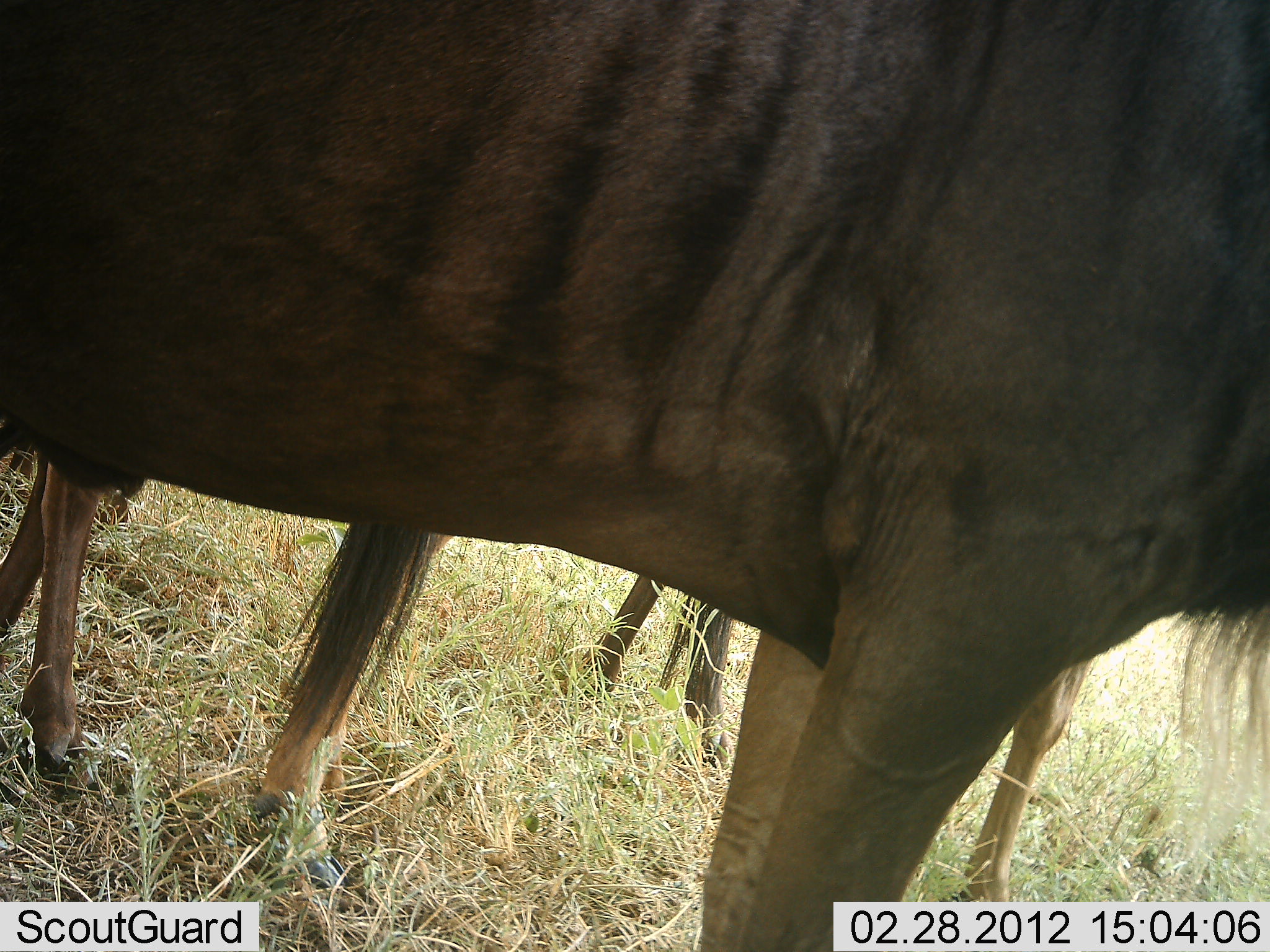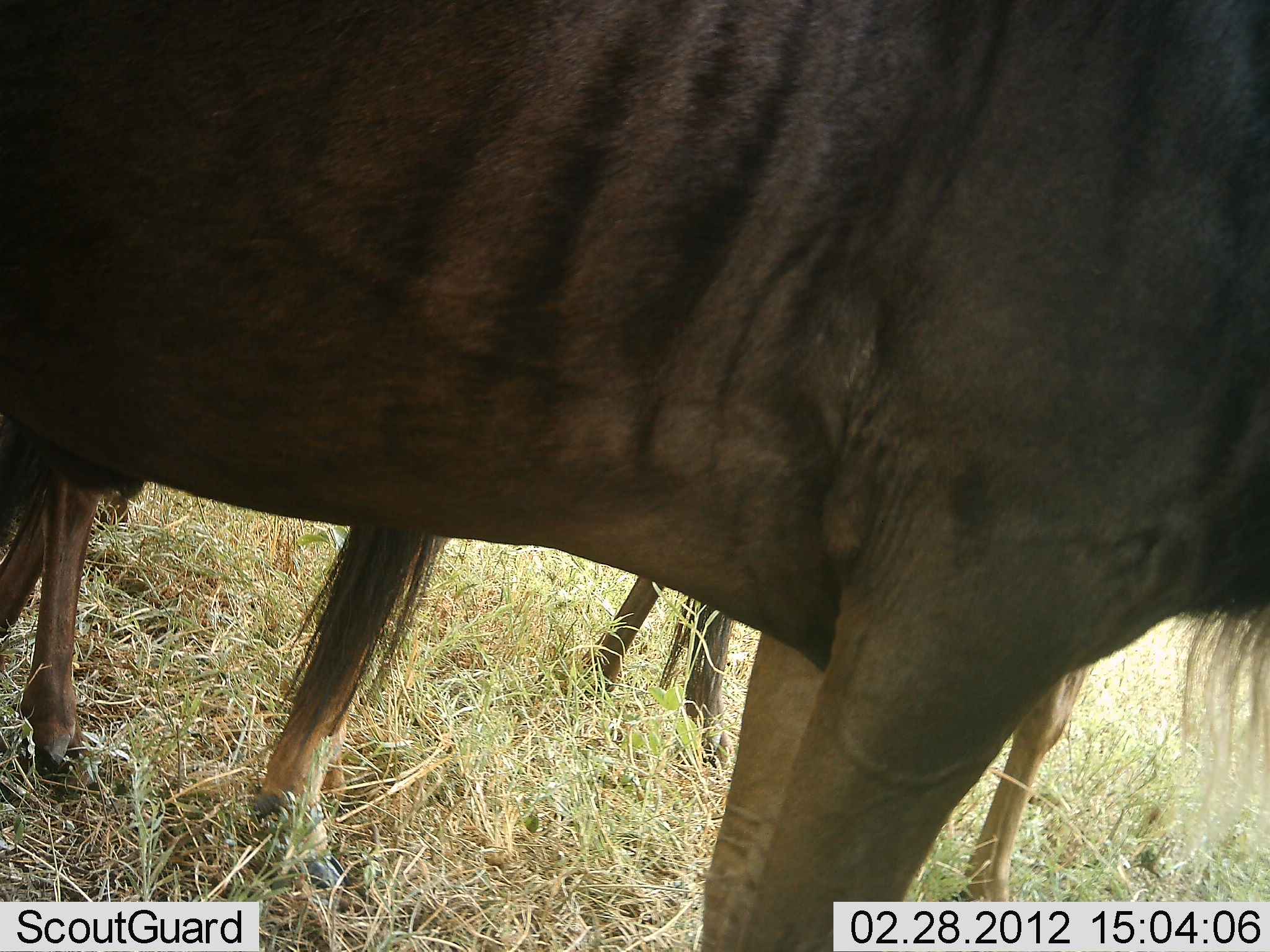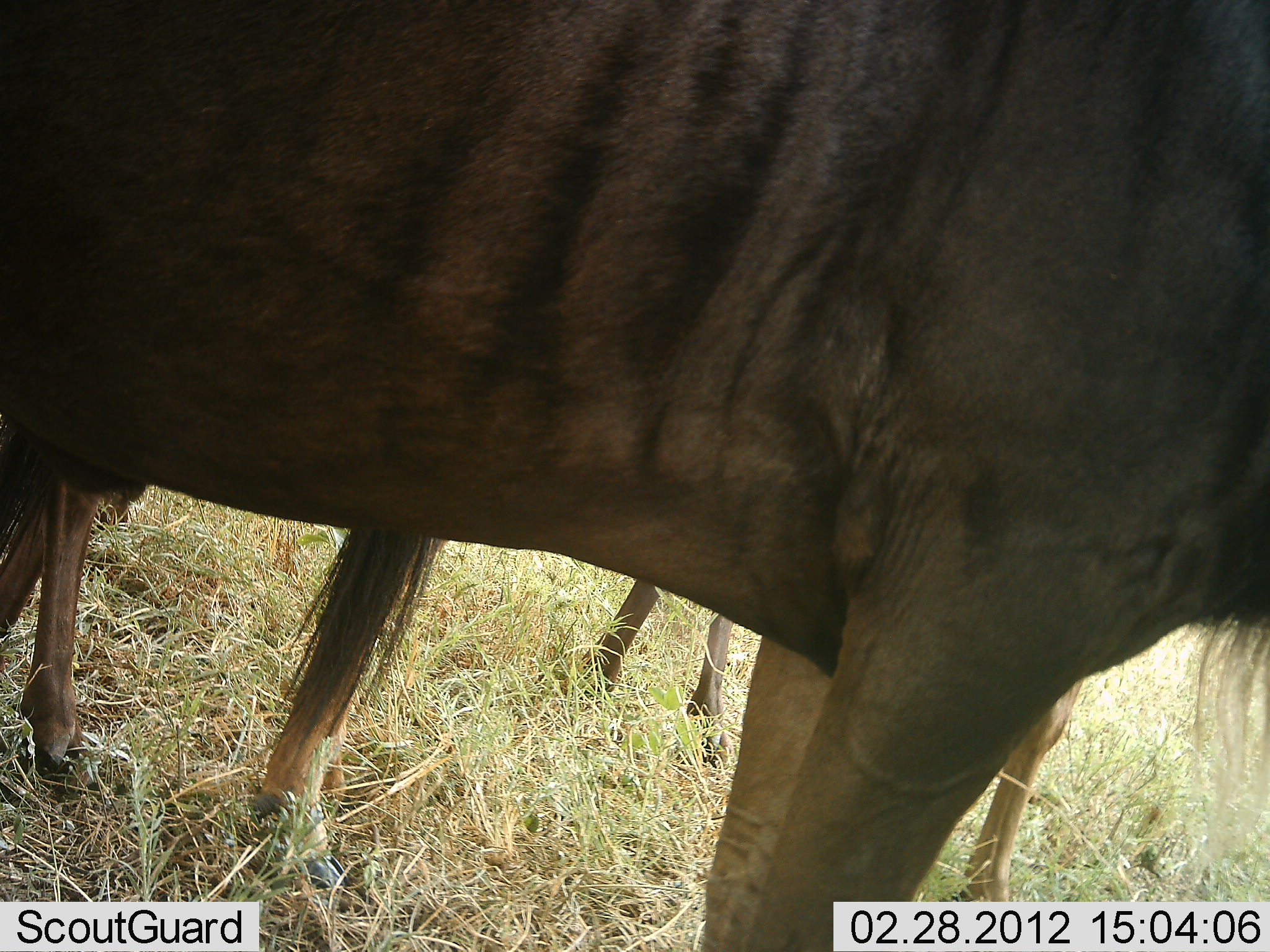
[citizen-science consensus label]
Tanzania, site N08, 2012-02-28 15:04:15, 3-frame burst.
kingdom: Animalia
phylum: Chordata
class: Mammalia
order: Artiodactyla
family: Bovidae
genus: Connochaetes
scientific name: Connochaetes taurinus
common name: blue wildebeest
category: wildebeest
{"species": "wildebeest (blue wildebeest) (Connochaetes taurinus)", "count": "3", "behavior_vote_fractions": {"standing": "100%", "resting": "8%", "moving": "0%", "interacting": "0%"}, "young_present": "8%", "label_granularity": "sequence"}